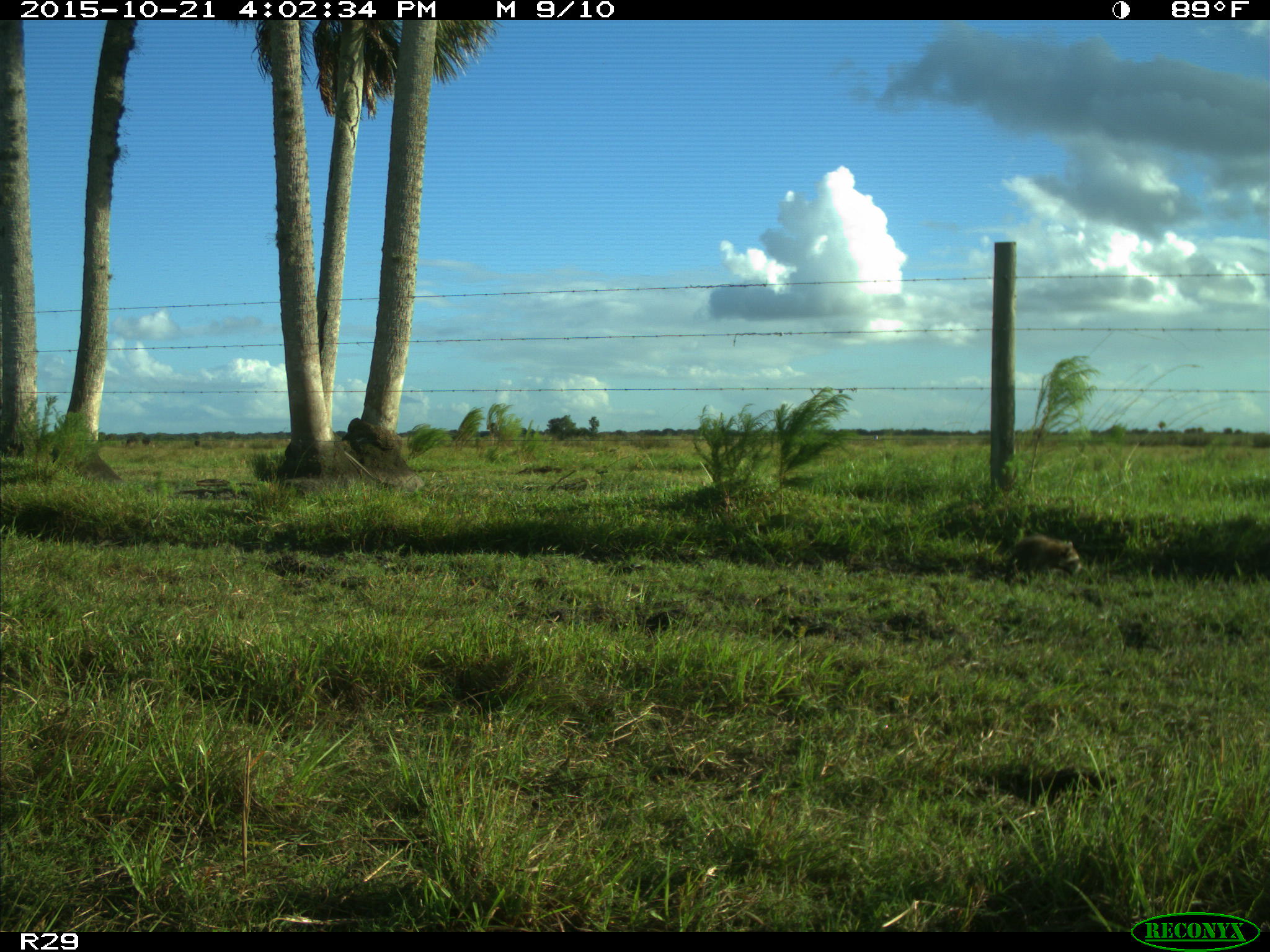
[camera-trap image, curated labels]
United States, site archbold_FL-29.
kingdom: Animalia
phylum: Chordata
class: Mammalia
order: Carnivora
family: Procyonidae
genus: Procyon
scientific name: Procyon lotor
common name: common raccoon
Procyon lotor (common raccoon).